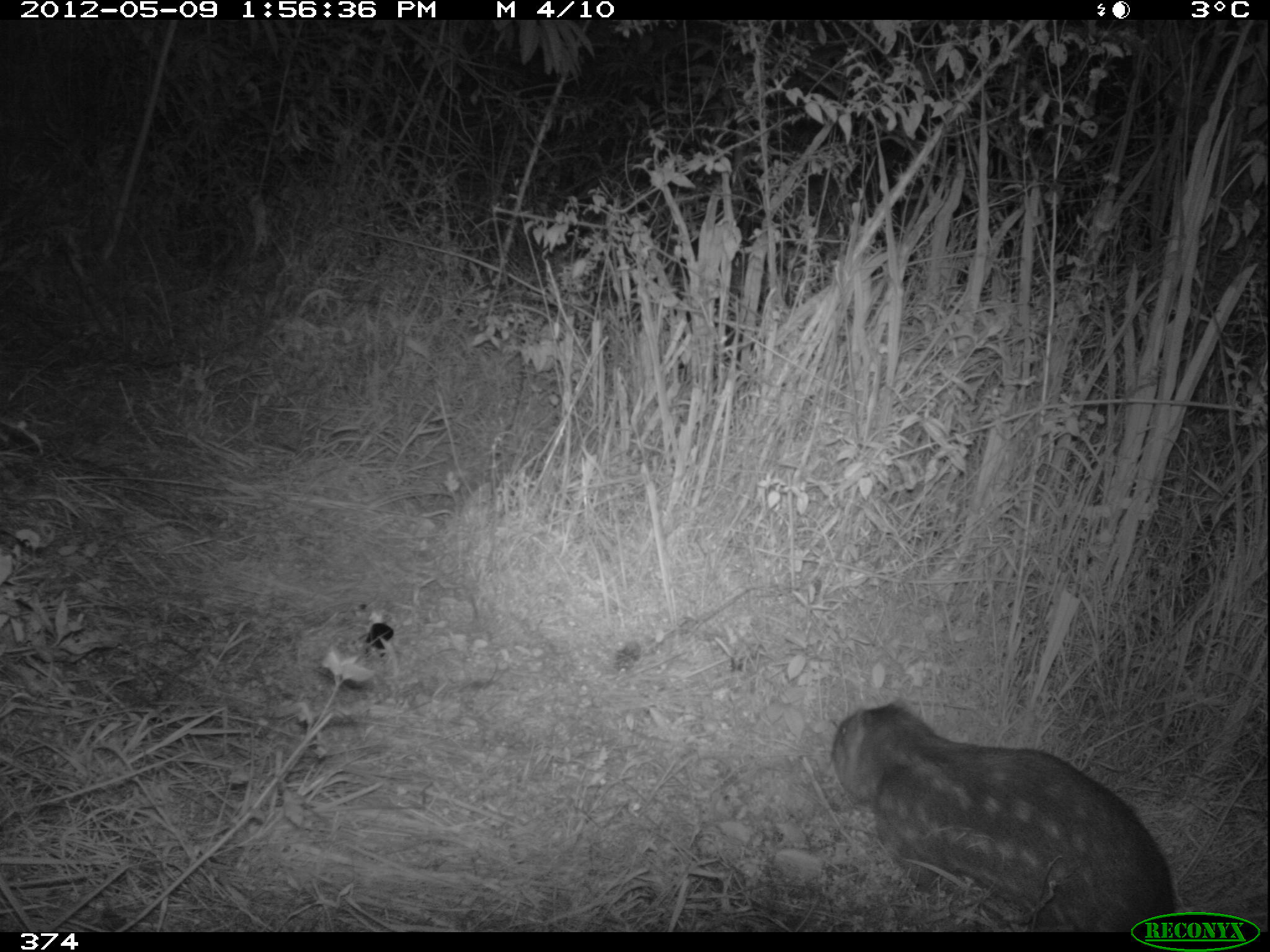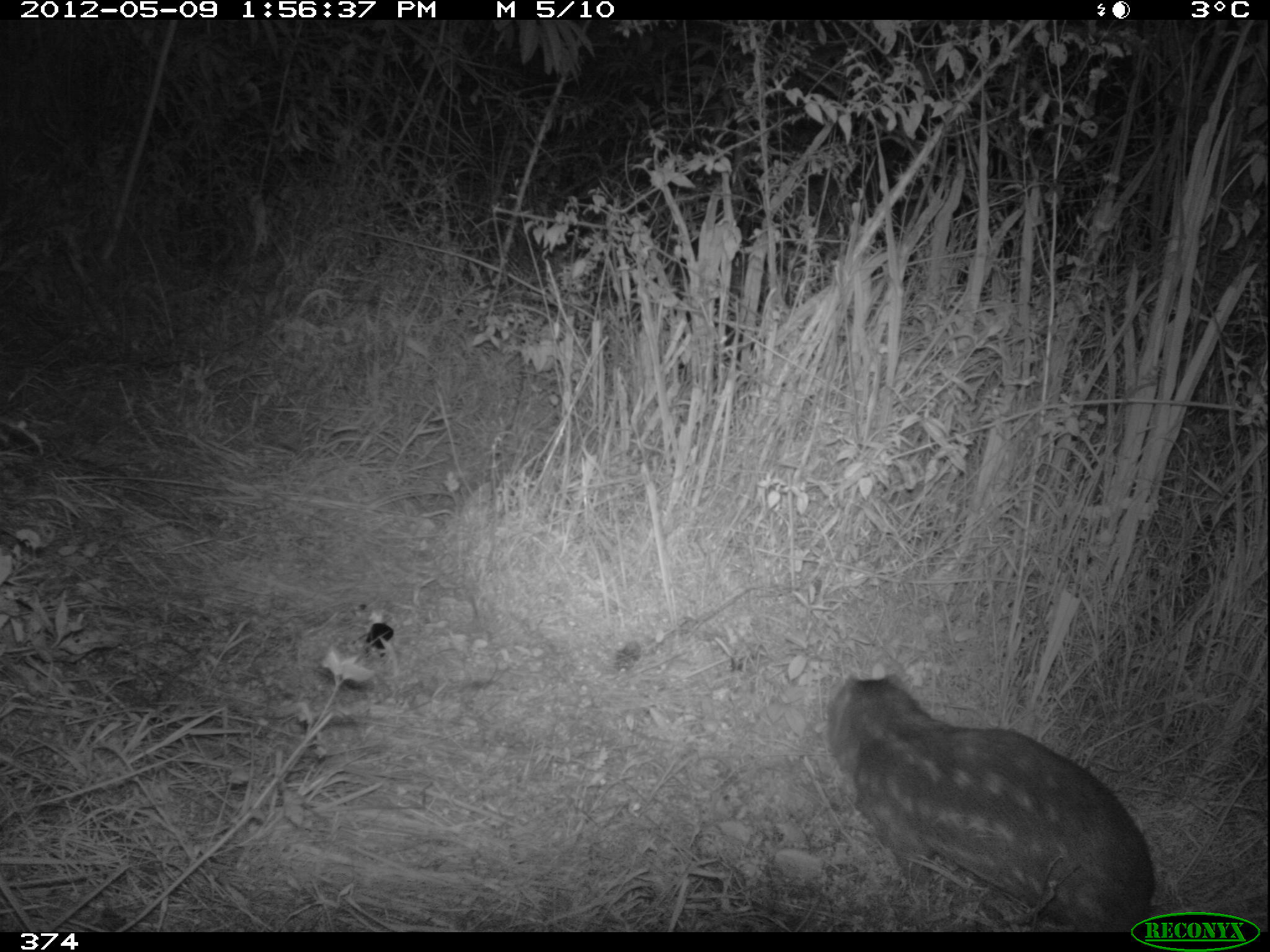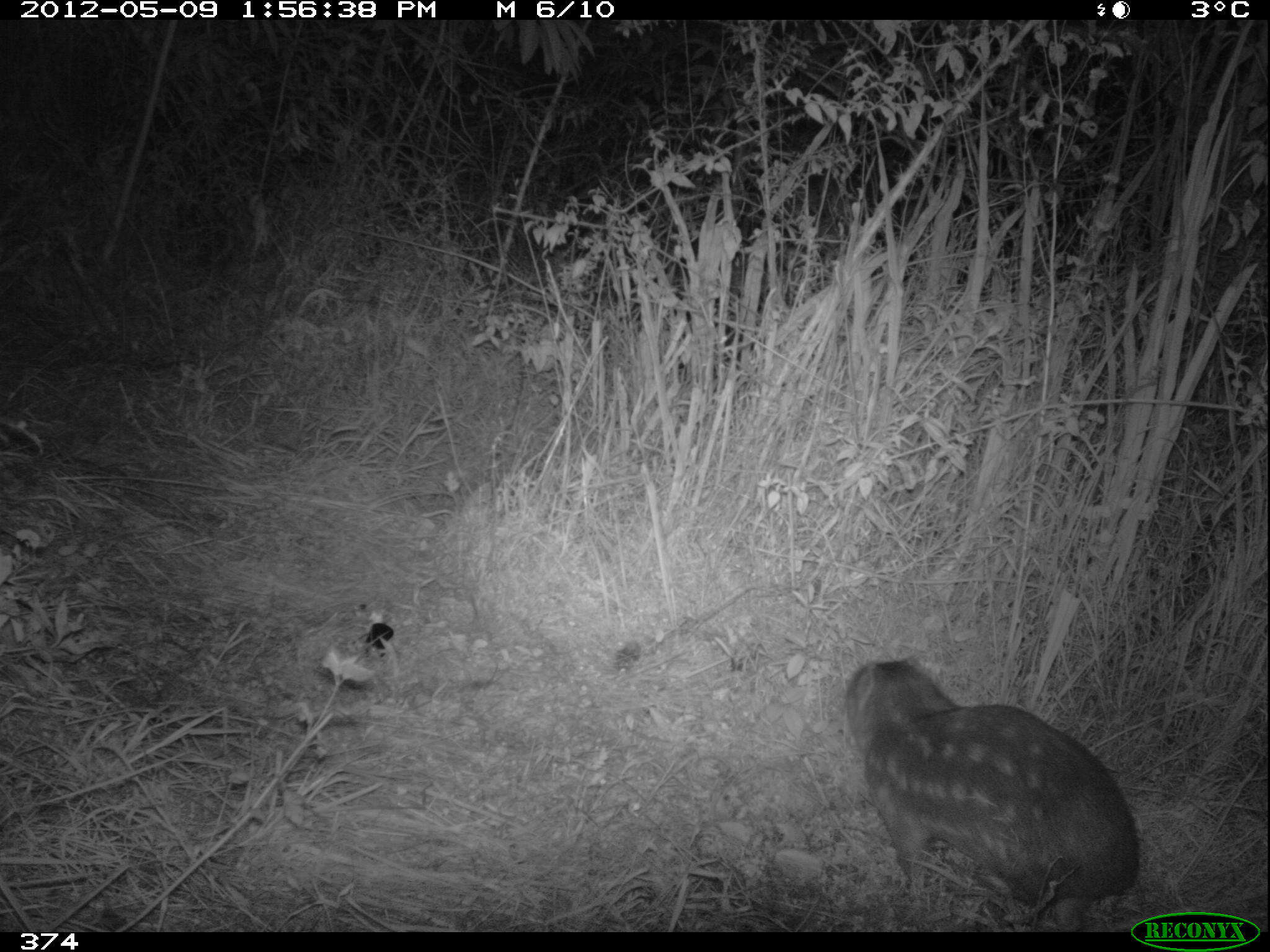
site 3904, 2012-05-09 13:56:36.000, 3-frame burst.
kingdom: Animalia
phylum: Chordata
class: Mammalia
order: Rodentia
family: Cuniculidae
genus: Cuniculus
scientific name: Cuniculus taczanowskii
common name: mountain paca